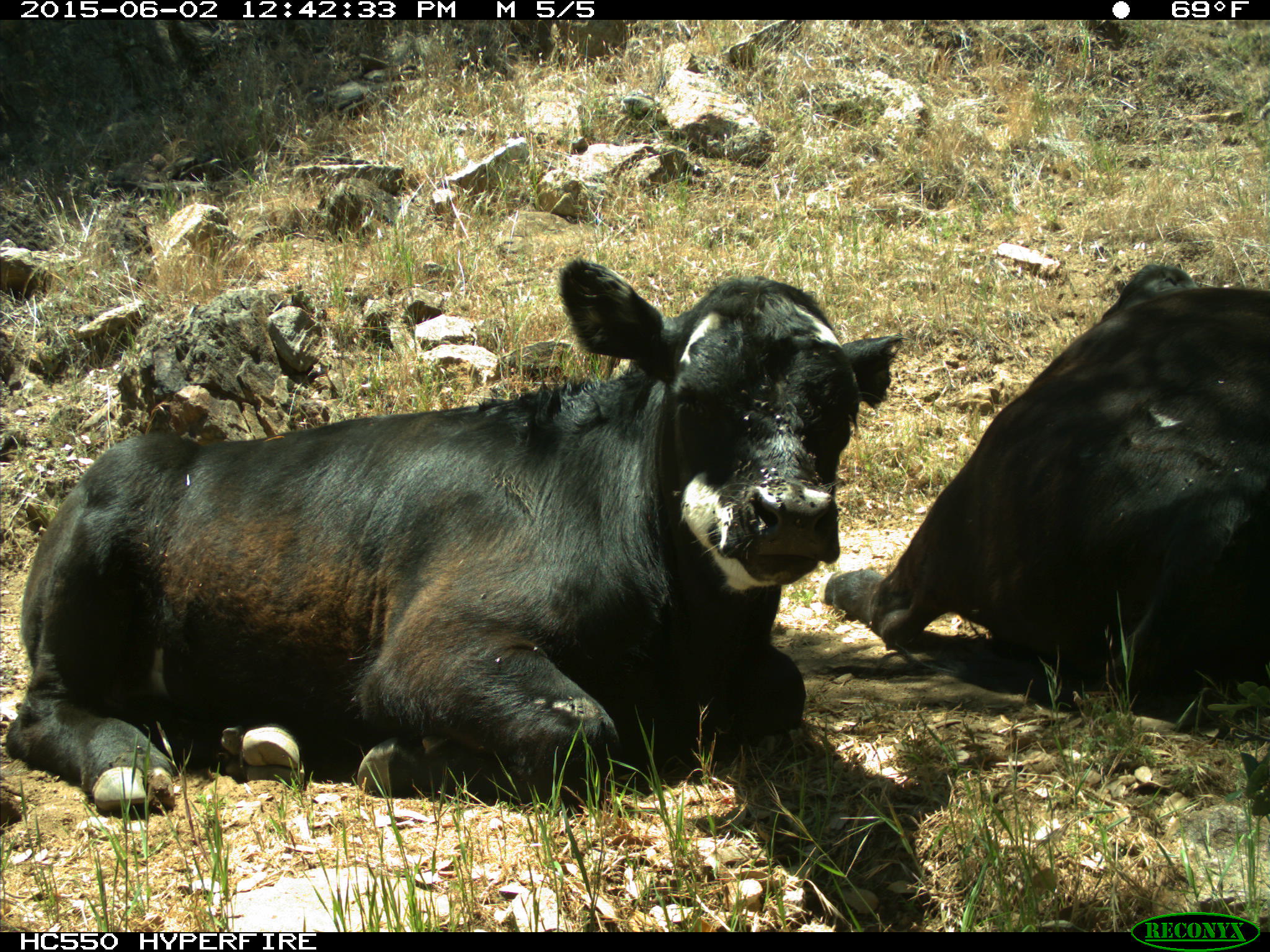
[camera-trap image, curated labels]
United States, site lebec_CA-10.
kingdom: Animalia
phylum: Chordata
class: Mammalia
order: Artiodactyla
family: Bovidae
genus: Bos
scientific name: Bos taurus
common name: domestic cow